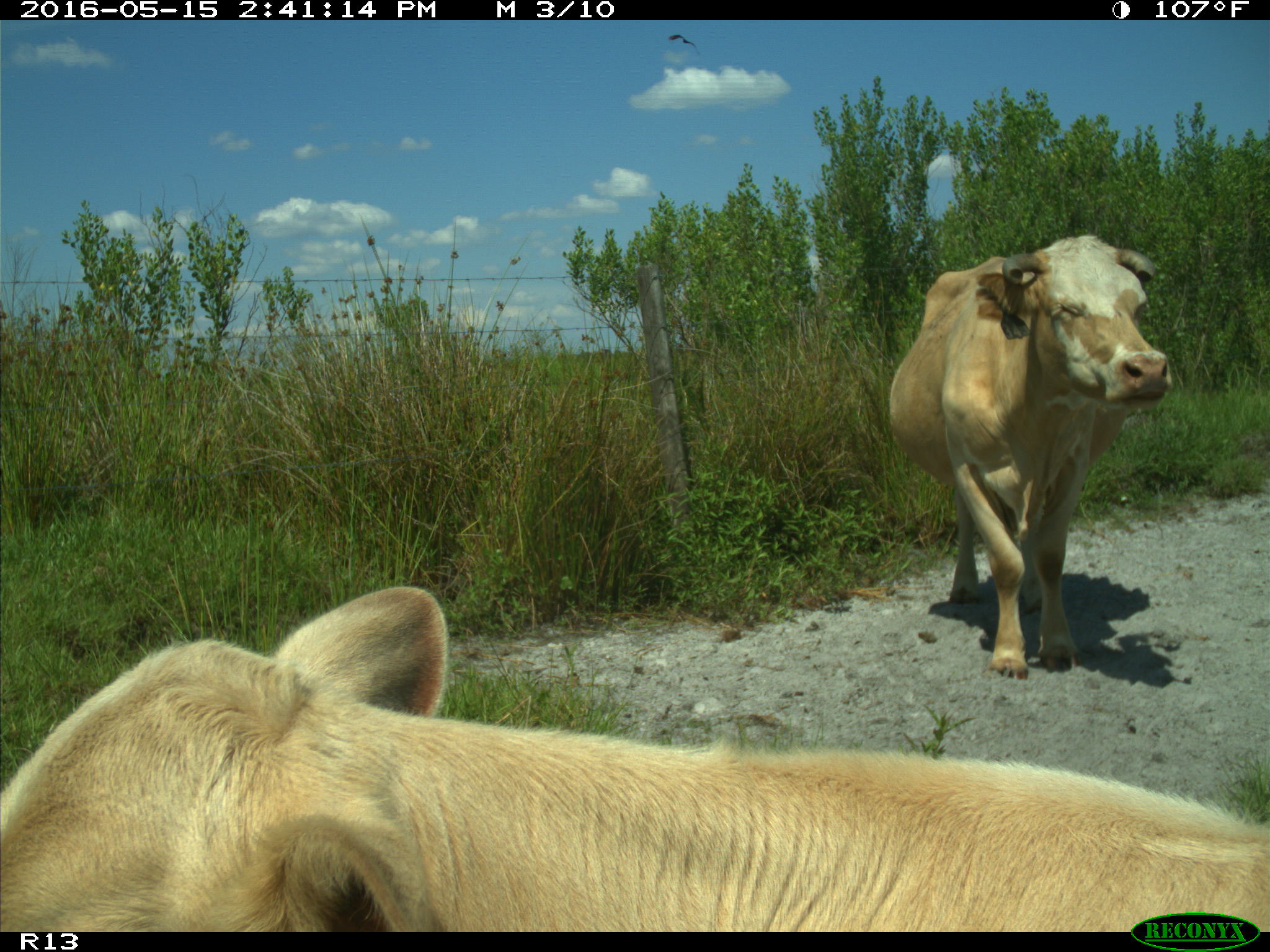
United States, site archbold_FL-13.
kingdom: Animalia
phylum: Chordata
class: Mammalia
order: Artiodactyla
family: Bovidae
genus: Bos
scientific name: Bos taurus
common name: domestic cow